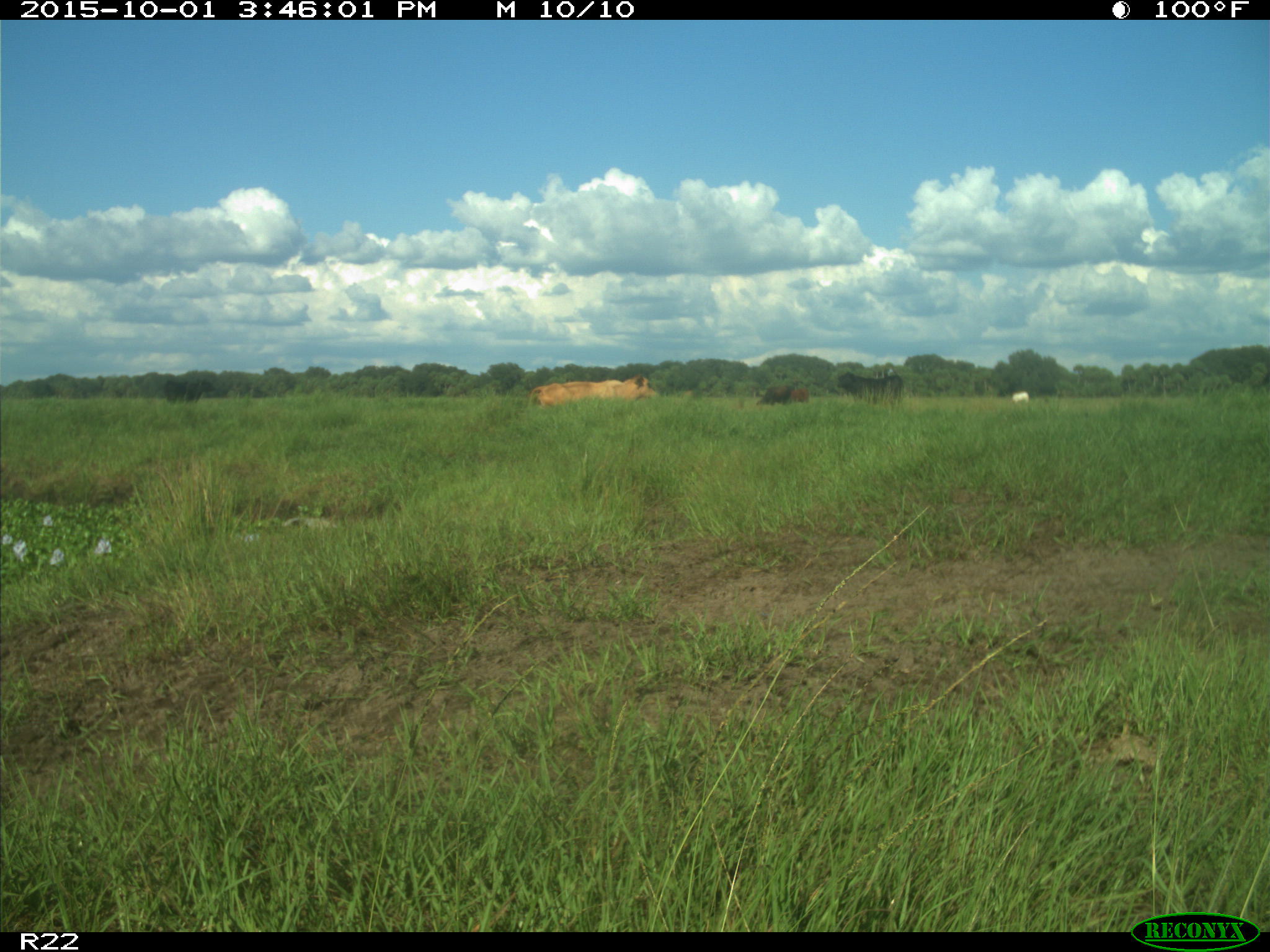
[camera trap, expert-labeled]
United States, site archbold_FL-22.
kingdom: Animalia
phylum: Chordata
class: Mammalia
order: Artiodactyla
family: Bovidae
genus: Bos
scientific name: Bos taurus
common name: domestic cow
Bos taurus (domestic cow).